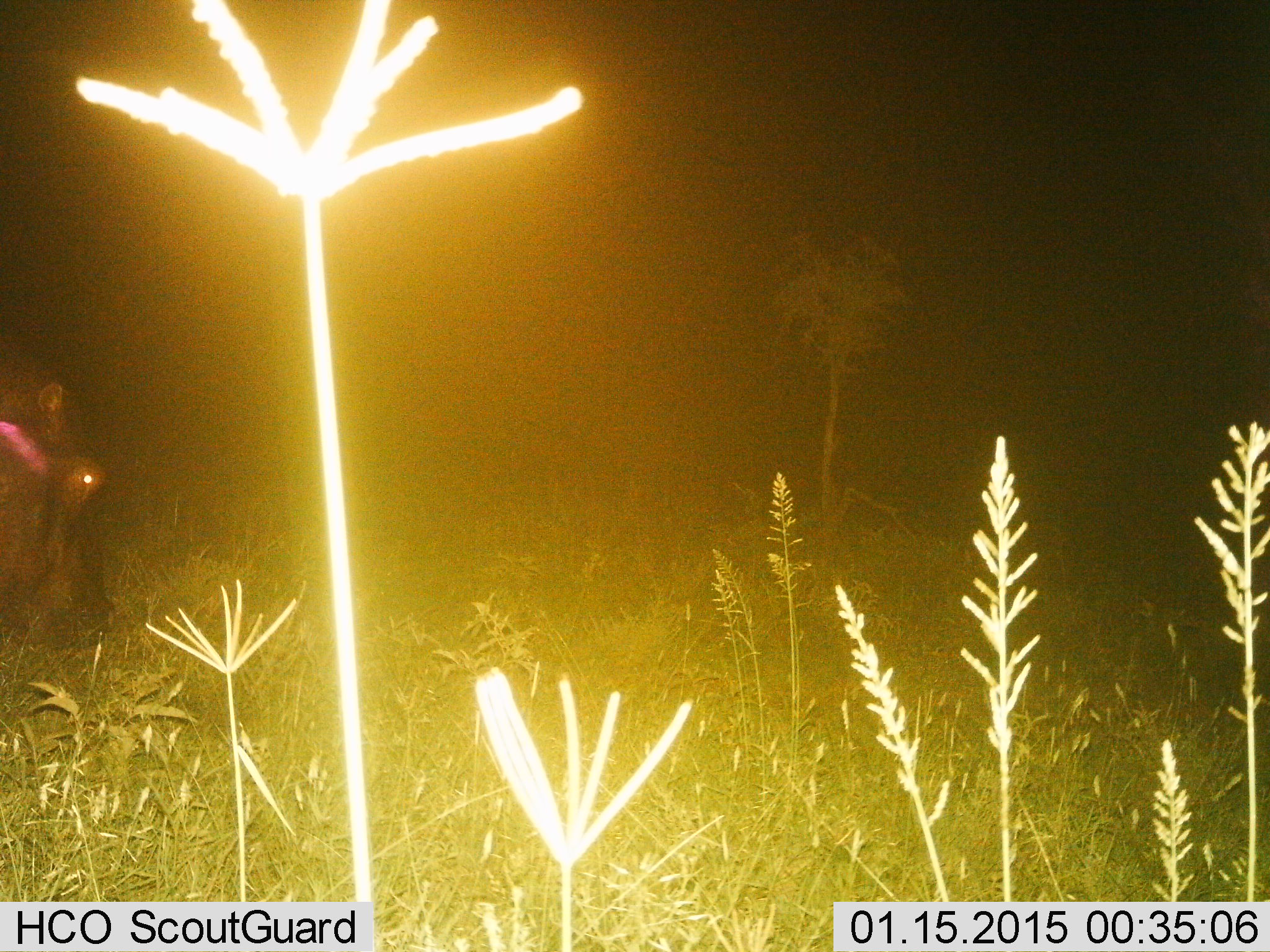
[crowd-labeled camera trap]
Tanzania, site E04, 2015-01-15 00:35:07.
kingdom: Animalia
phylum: Chordata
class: Mammalia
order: Artiodactyla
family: Hippopotamidae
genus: Hippopotamus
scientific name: Hippopotamus amphibius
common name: hippopotamus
Hippopotamus (Hippopotamus amphibius), count 1. Behavior (volunteer vote fractions): standing 20%, resting 0%, moving 10%, interacting 0%. Young present (vote fraction): 0%. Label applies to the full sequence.